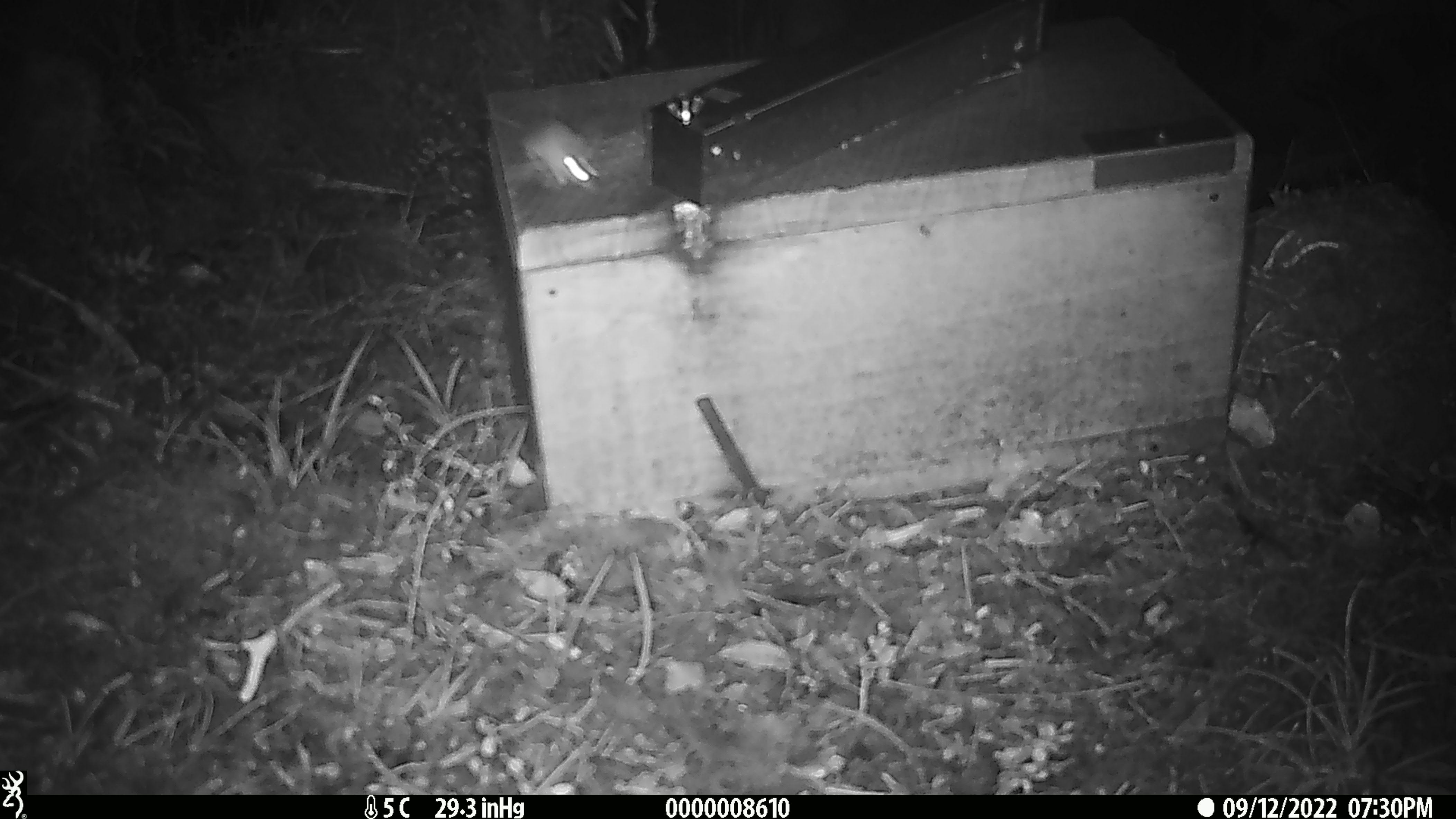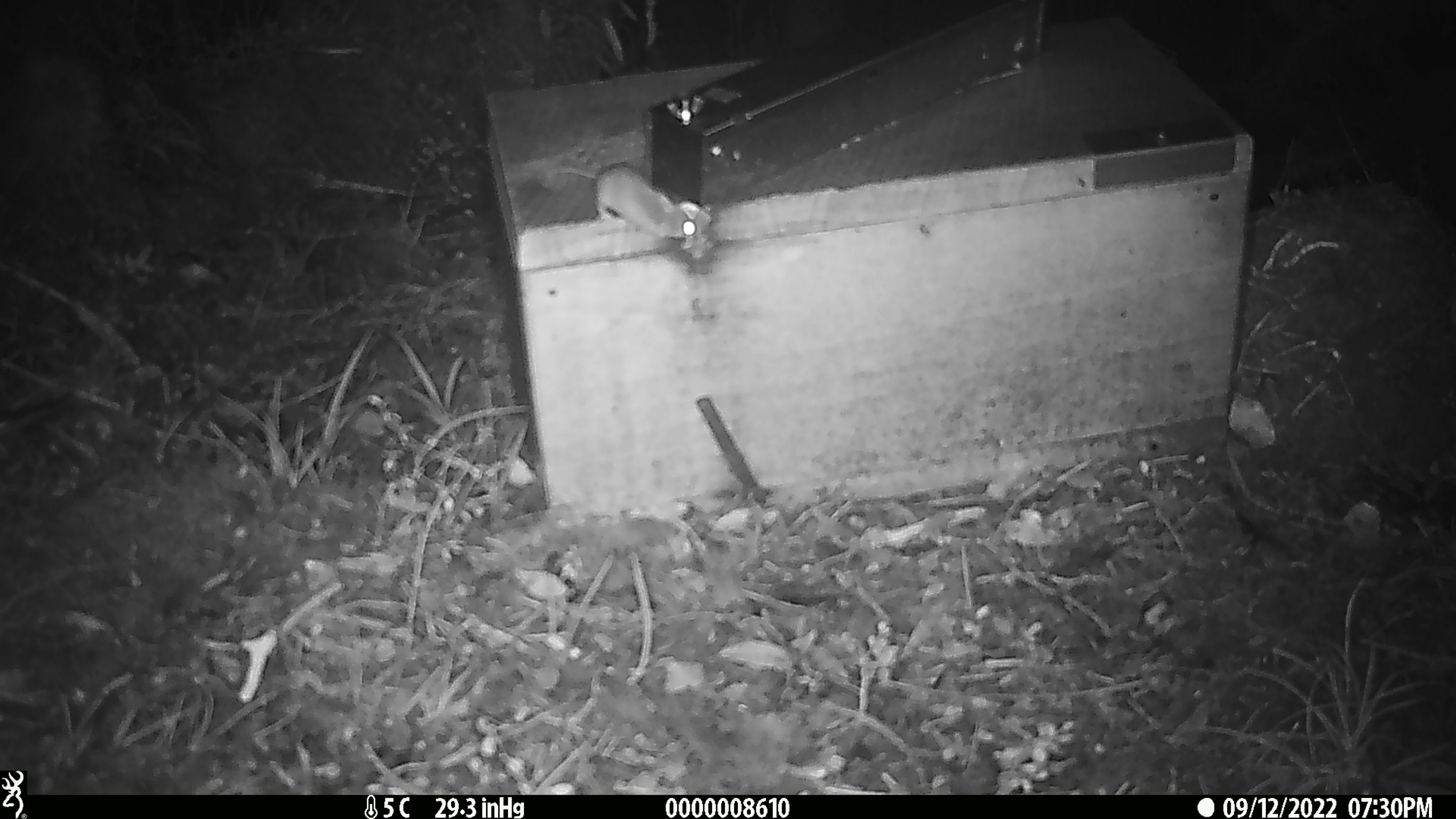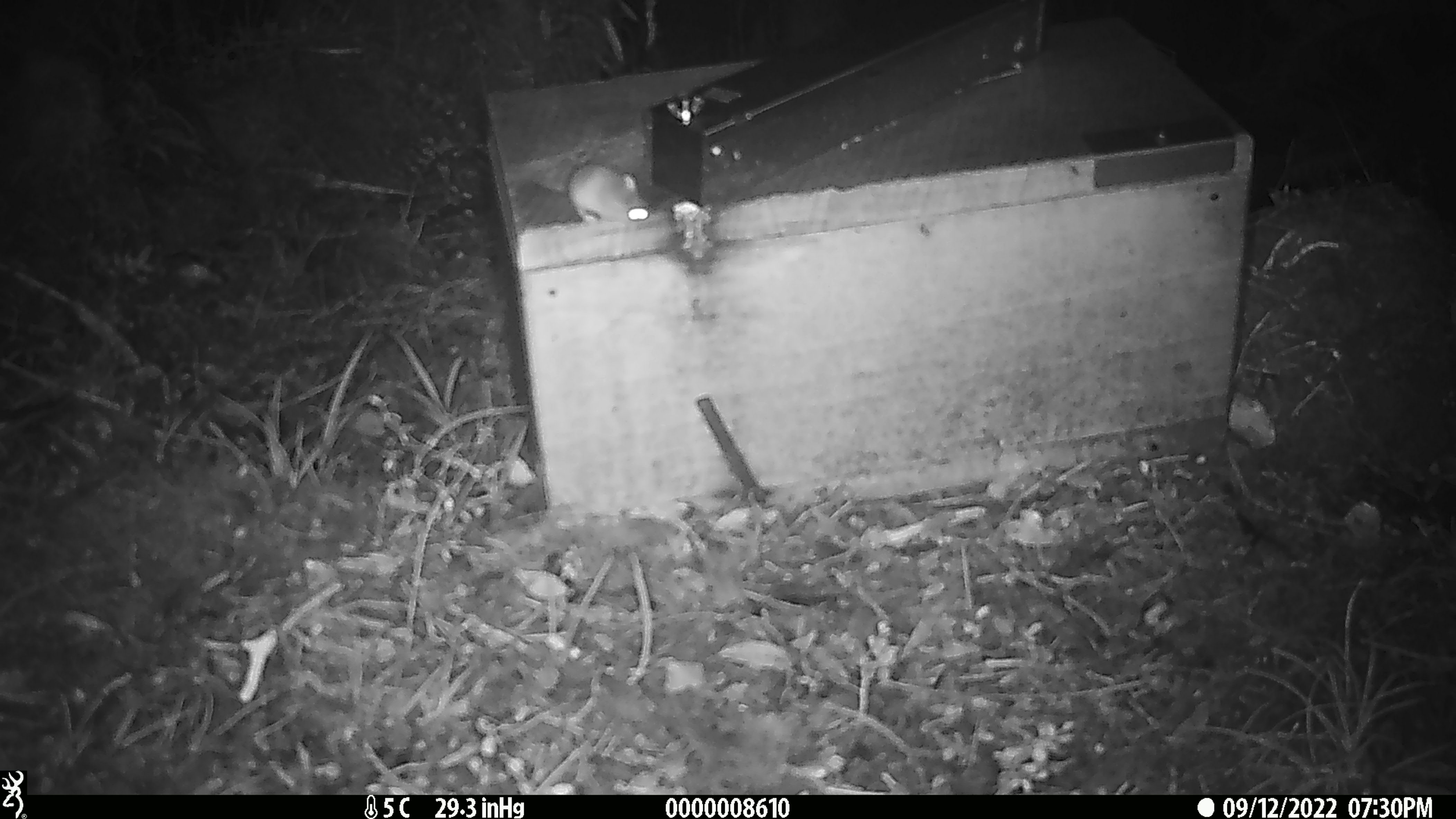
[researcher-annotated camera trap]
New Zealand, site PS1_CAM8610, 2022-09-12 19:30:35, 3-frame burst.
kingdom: Animalia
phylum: Chordata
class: Mammalia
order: Rodentia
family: Muridae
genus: Mus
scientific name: Mus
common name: mouse